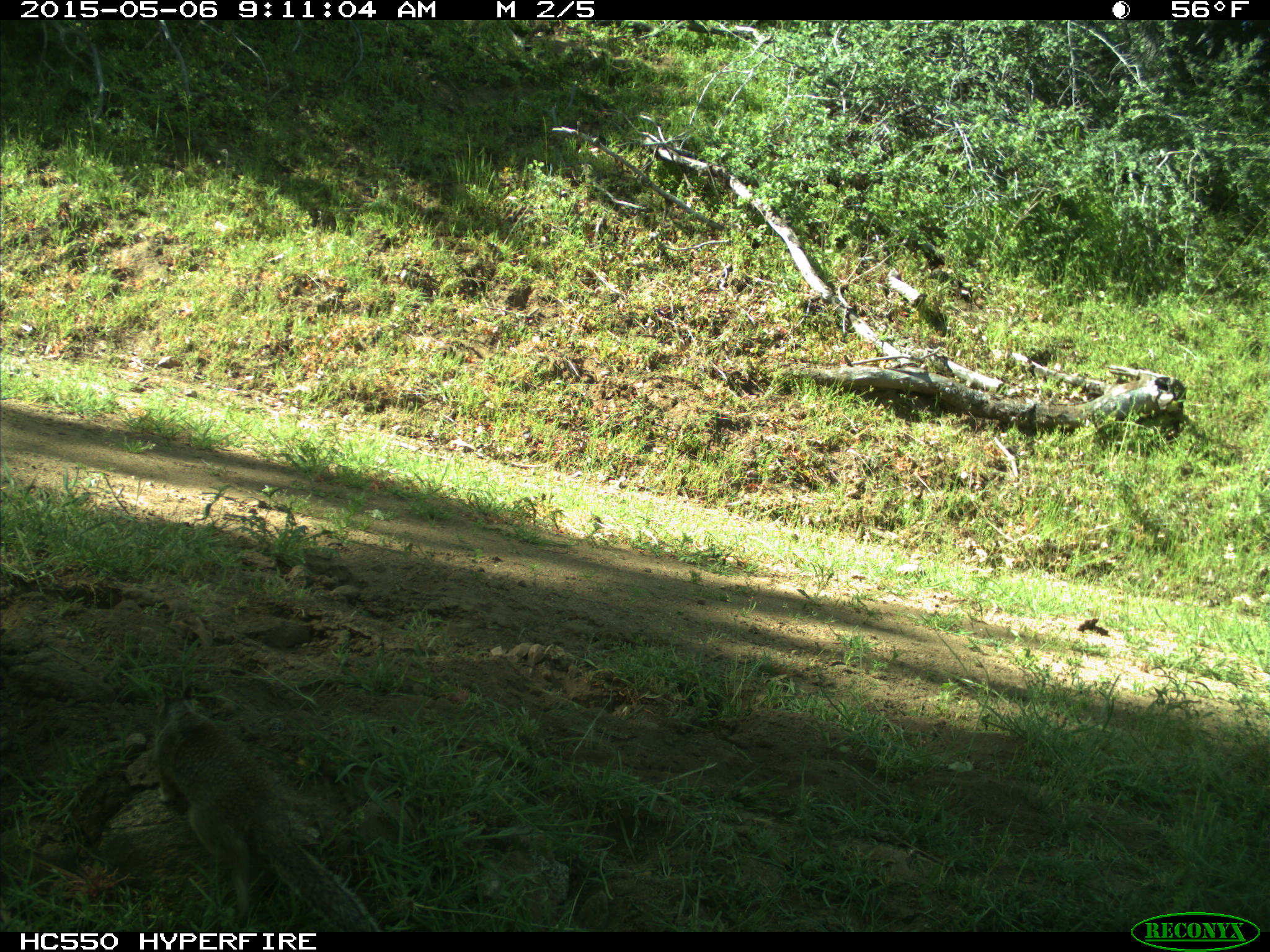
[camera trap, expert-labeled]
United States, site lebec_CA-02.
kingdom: Animalia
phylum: Chordata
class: Mammalia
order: Rodentia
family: Sciuridae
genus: Otospermophilus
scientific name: Otospermophilus beecheyi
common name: california ground squirrel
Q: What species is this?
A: Otospermophilus beecheyi (california ground squirrel).